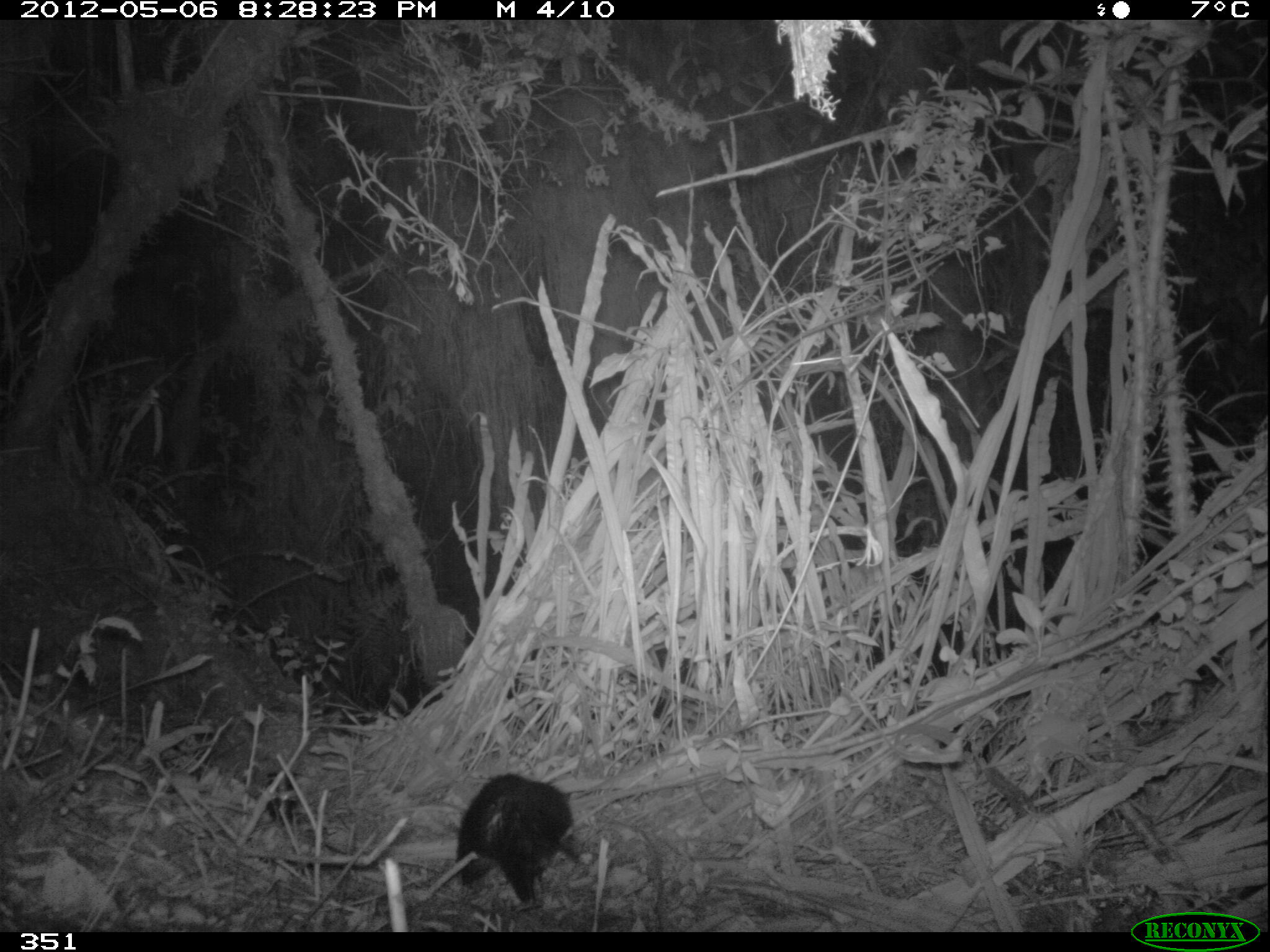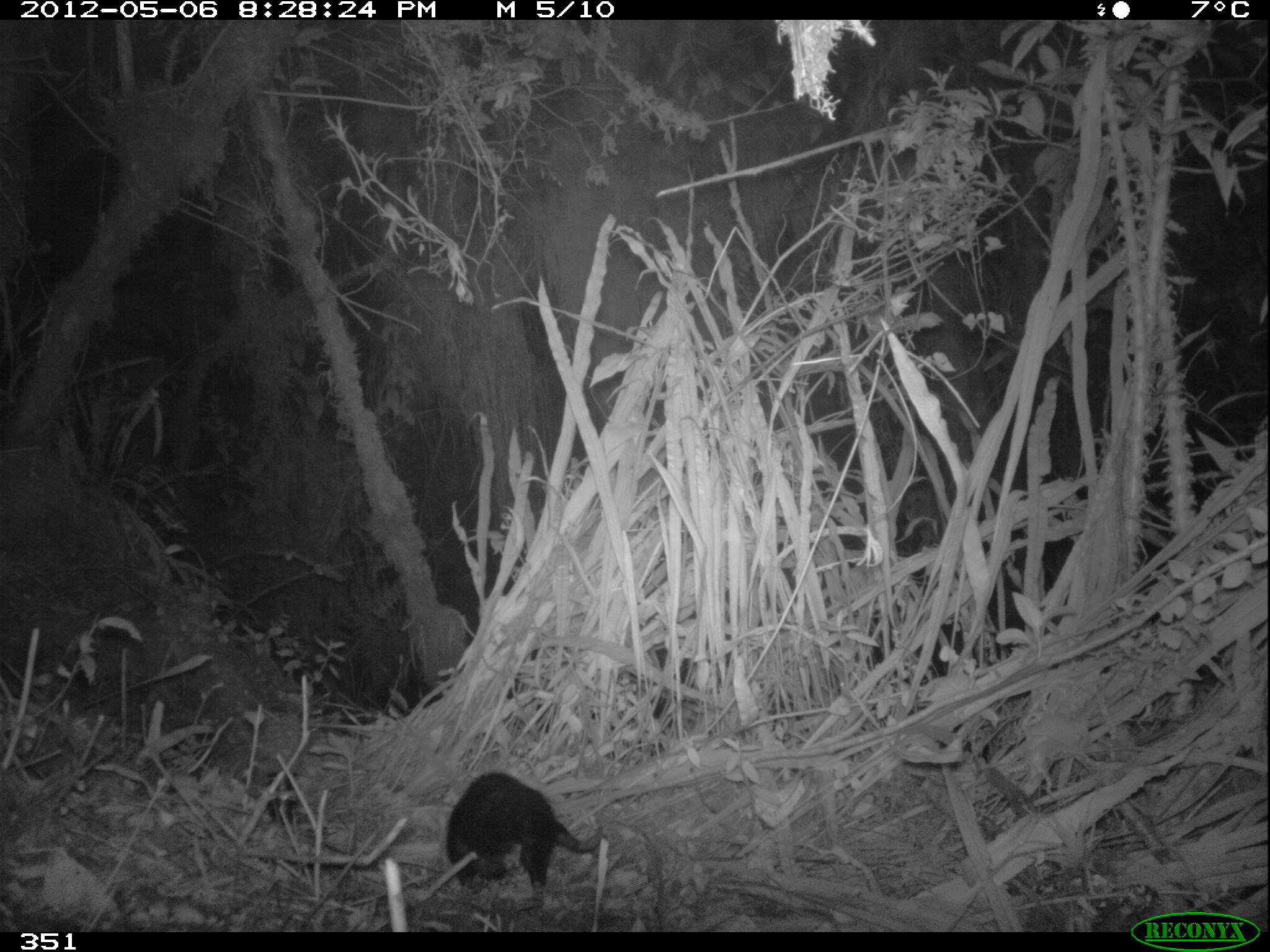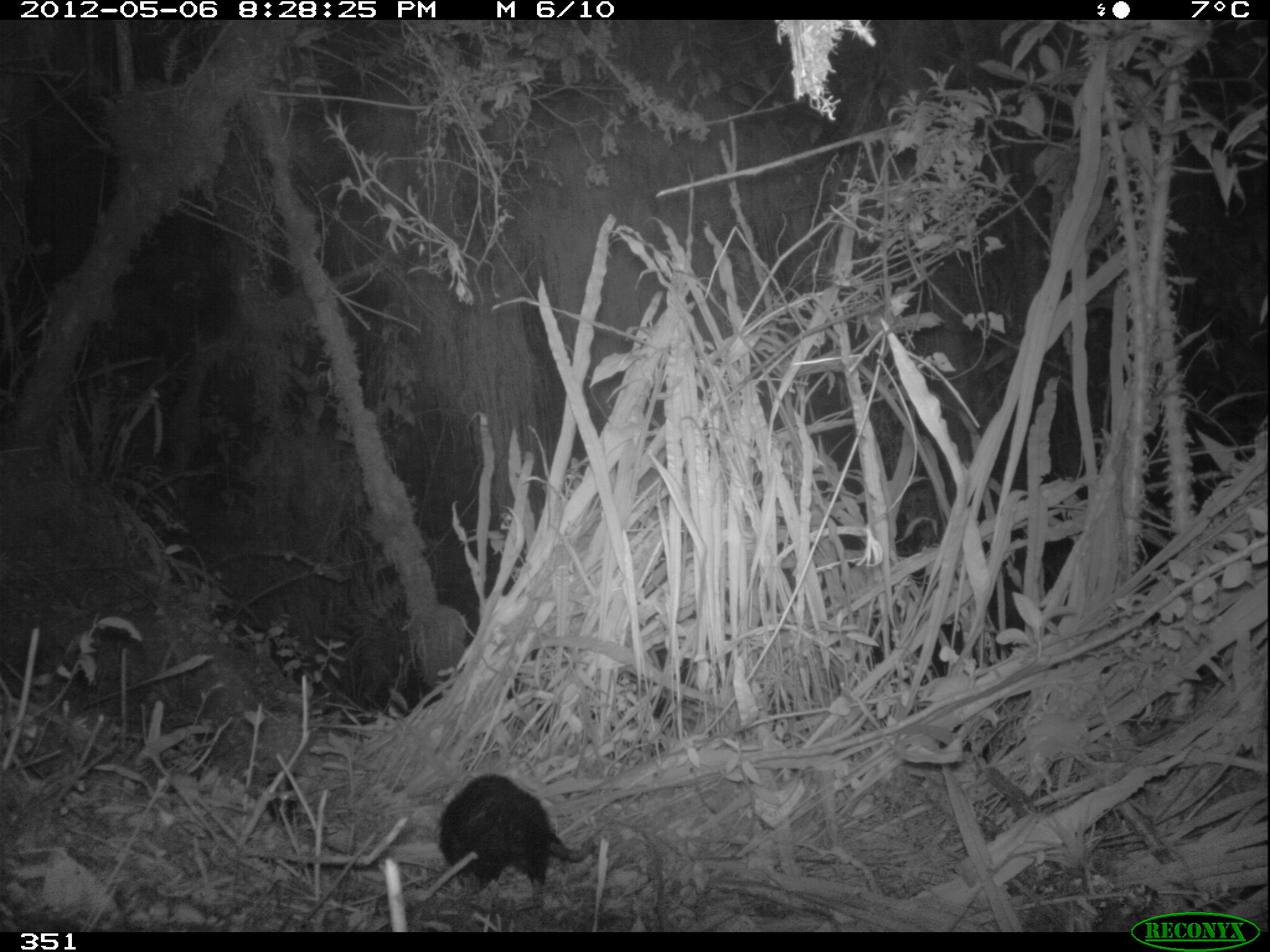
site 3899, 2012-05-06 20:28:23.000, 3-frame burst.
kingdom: Animalia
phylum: Chordata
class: Mammalia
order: Didelphimorphia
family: Didelphidae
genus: Didelphis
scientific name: Didelphis pernigra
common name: andean white-eared opossum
Didelphis pernigra (andean white-eared opossum).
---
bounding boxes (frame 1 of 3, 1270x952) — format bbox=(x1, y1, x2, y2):
didelphis pernigra: bbox=(406, 773, 576, 912)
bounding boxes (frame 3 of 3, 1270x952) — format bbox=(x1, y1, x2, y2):
didelphis pernigra: bbox=(394, 773, 599, 907)